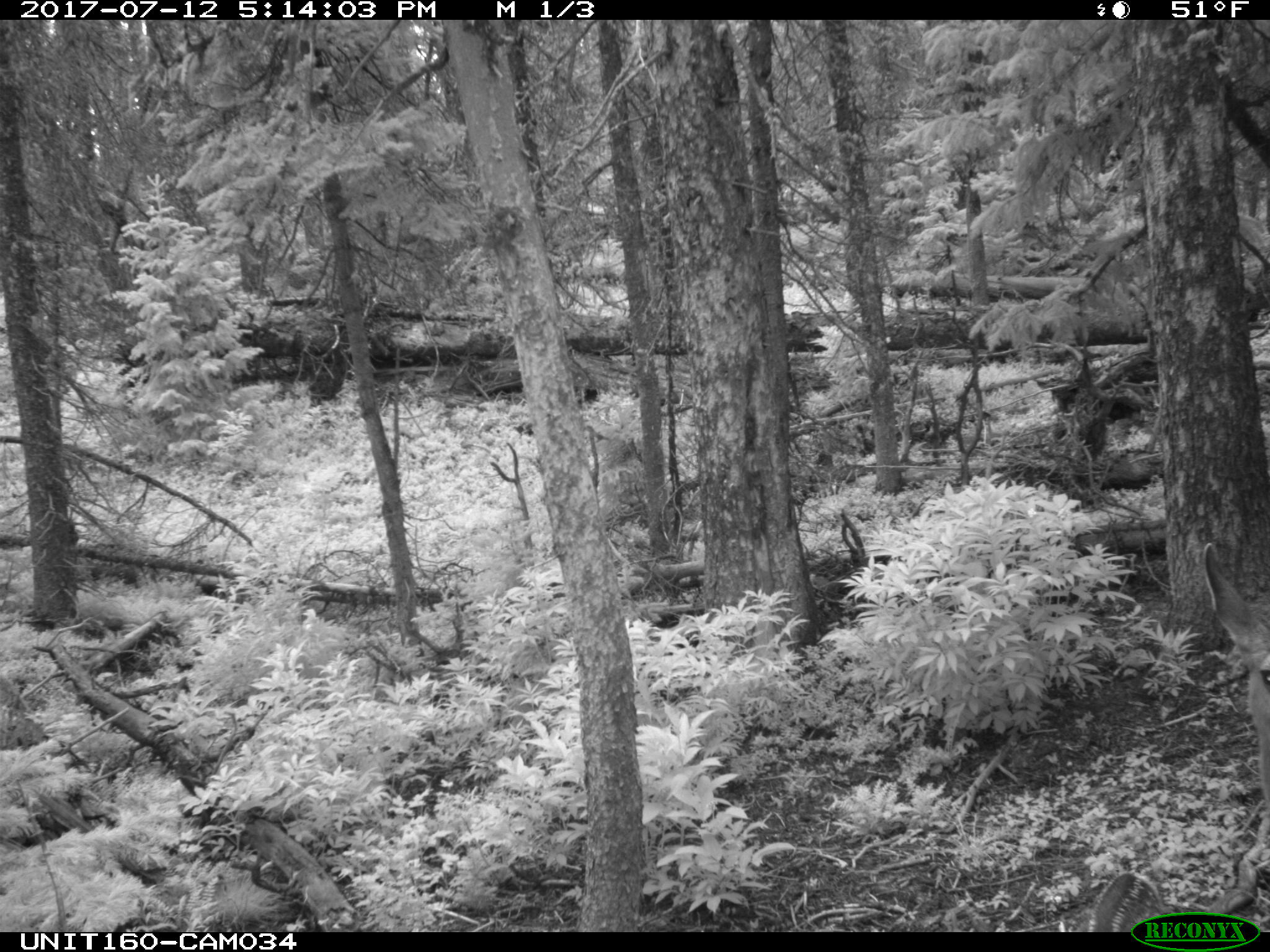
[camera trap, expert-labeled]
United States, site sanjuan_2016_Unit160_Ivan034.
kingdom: Animalia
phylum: Chordata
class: Mammalia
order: Artiodactyla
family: Cervidae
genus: Odocoileus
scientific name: Odocoileus hemionus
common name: mule deer